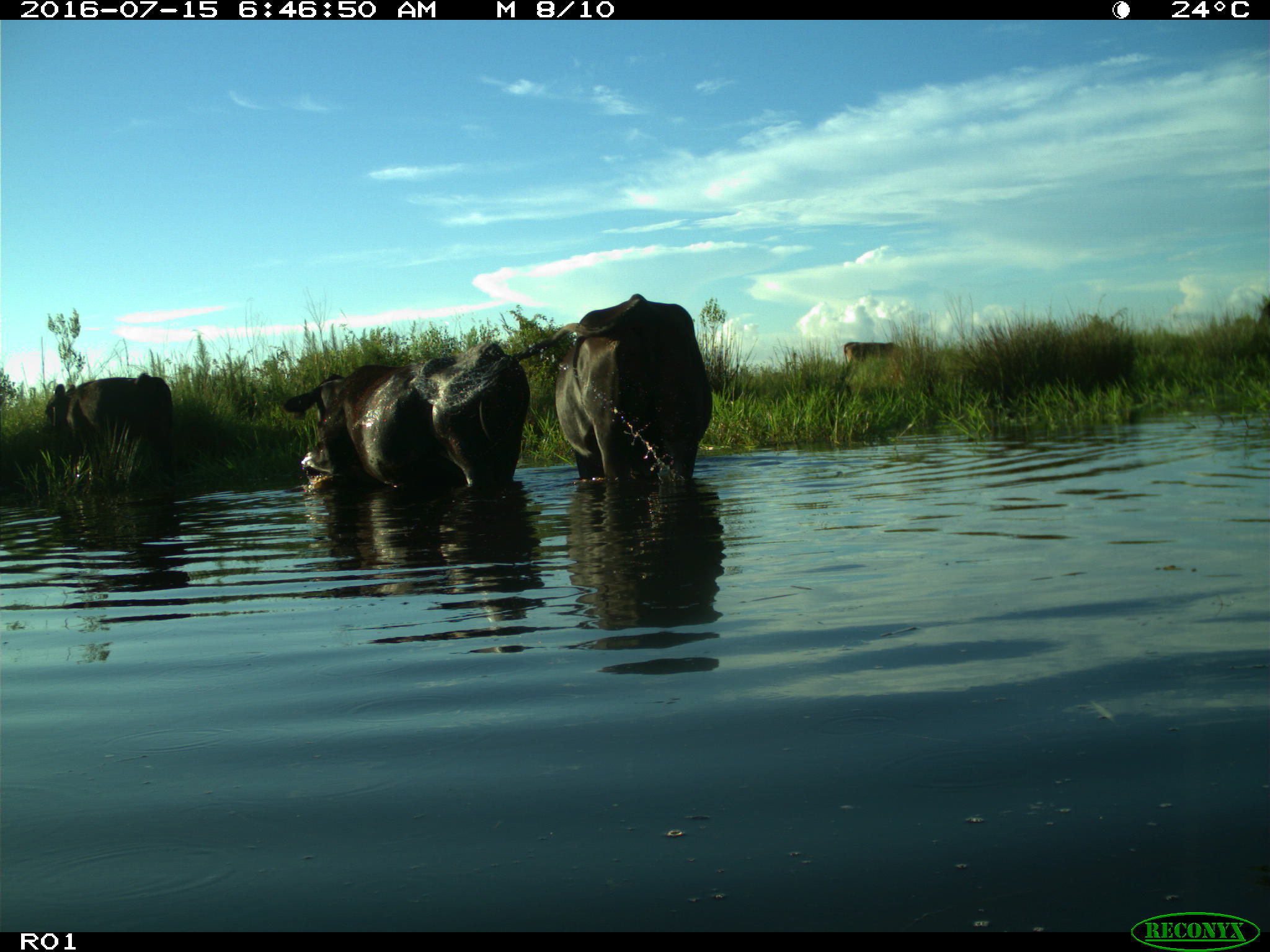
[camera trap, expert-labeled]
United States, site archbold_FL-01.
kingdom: Animalia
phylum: Chordata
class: Mammalia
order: Artiodactyla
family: Bovidae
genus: Bos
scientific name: Bos taurus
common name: domestic cow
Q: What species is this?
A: Bos taurus (domestic cow).